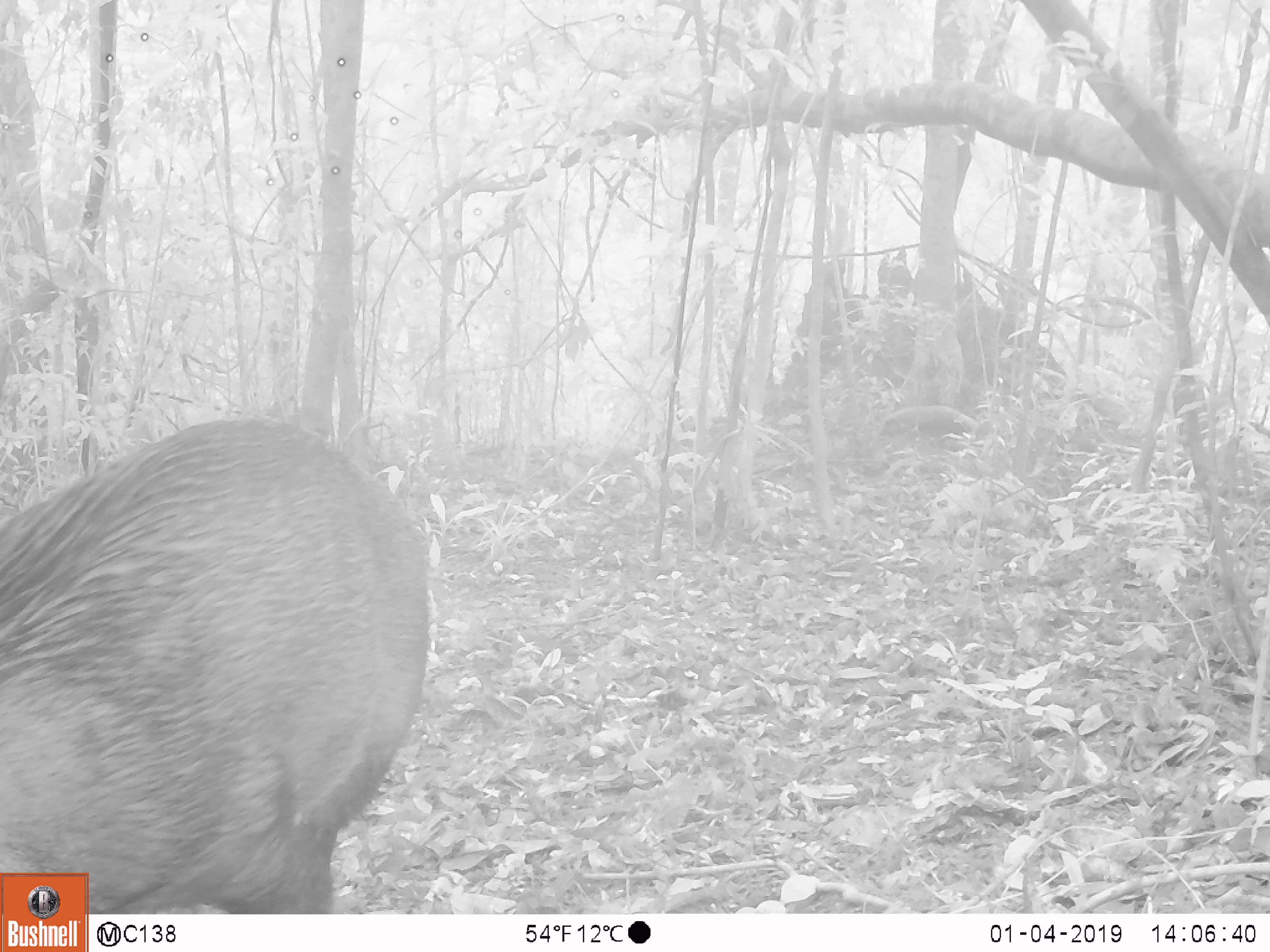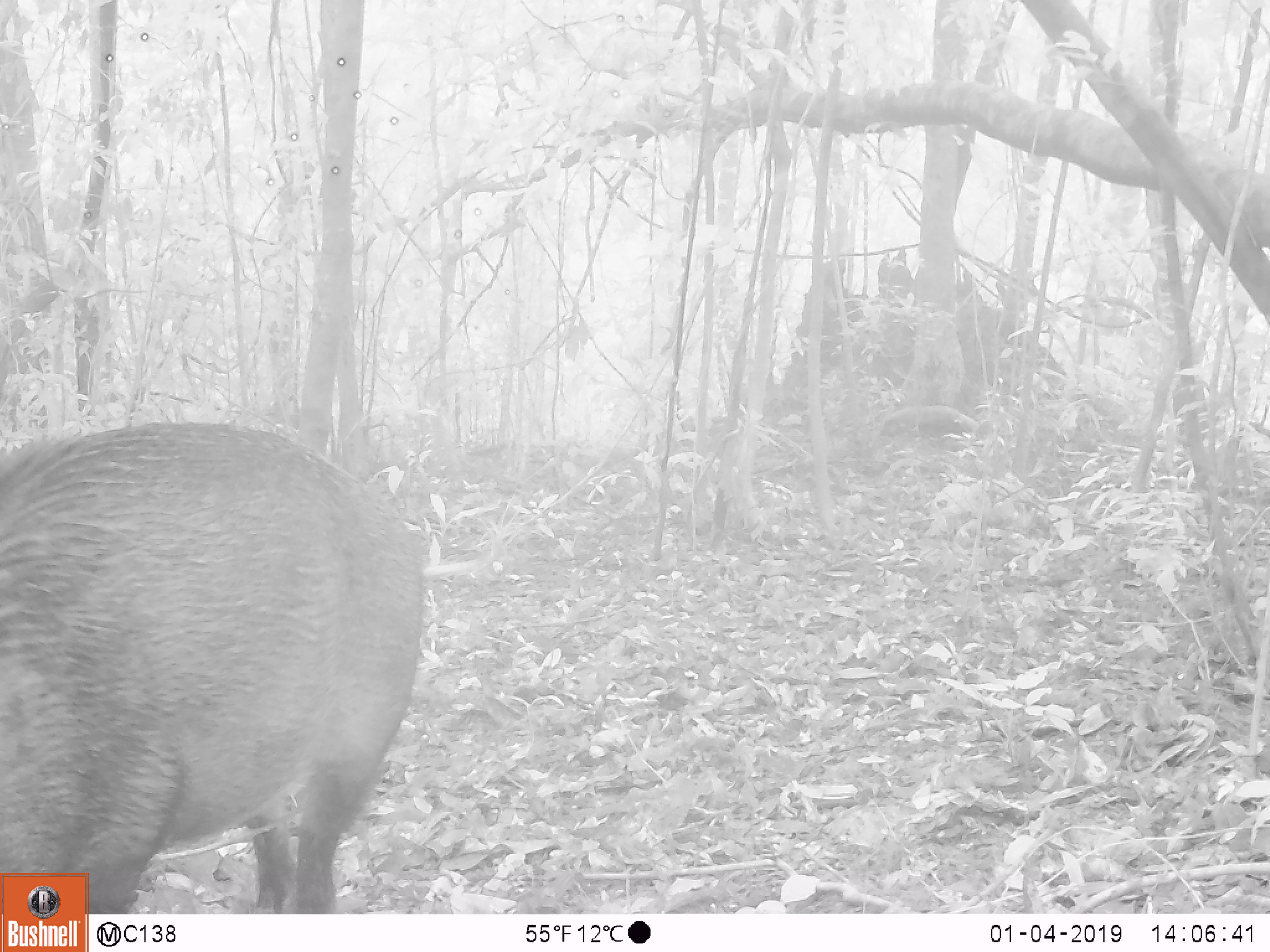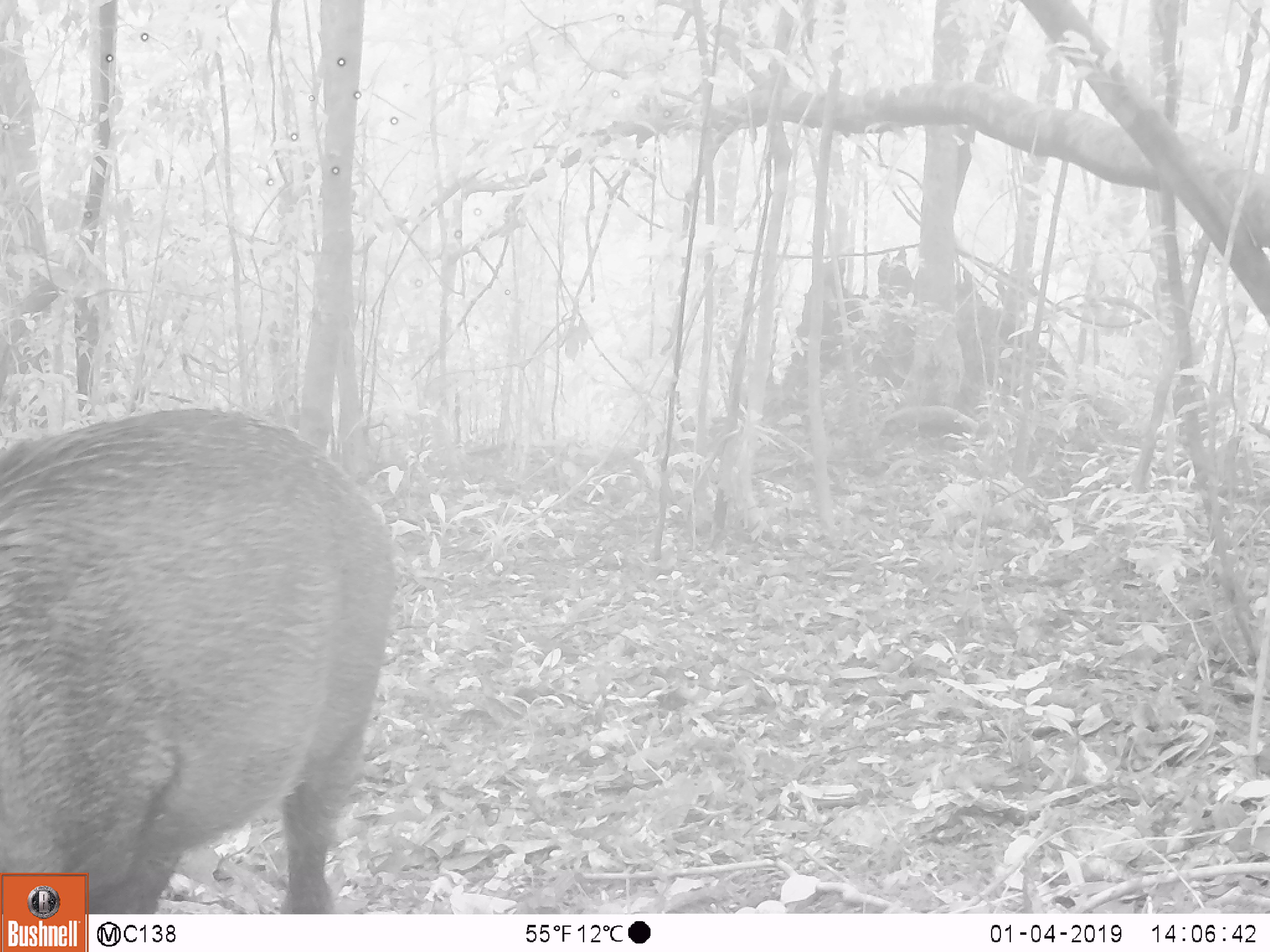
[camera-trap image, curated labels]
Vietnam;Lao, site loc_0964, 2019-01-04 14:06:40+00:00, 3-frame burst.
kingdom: Animalia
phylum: Chordata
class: Mammalia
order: Artiodactyla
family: Suidae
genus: Sus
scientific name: Sus scrofa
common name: eurasian wild pig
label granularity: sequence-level